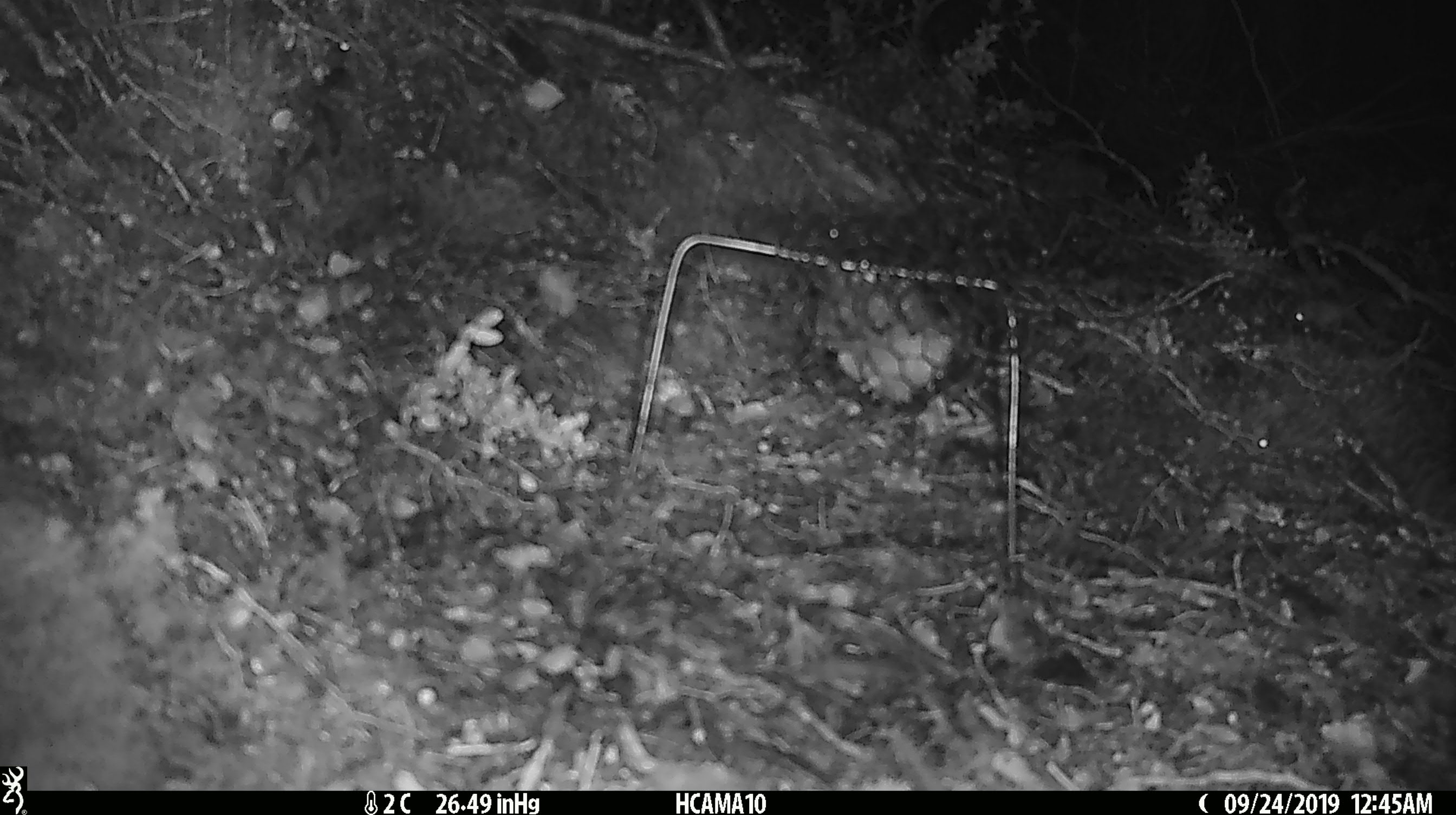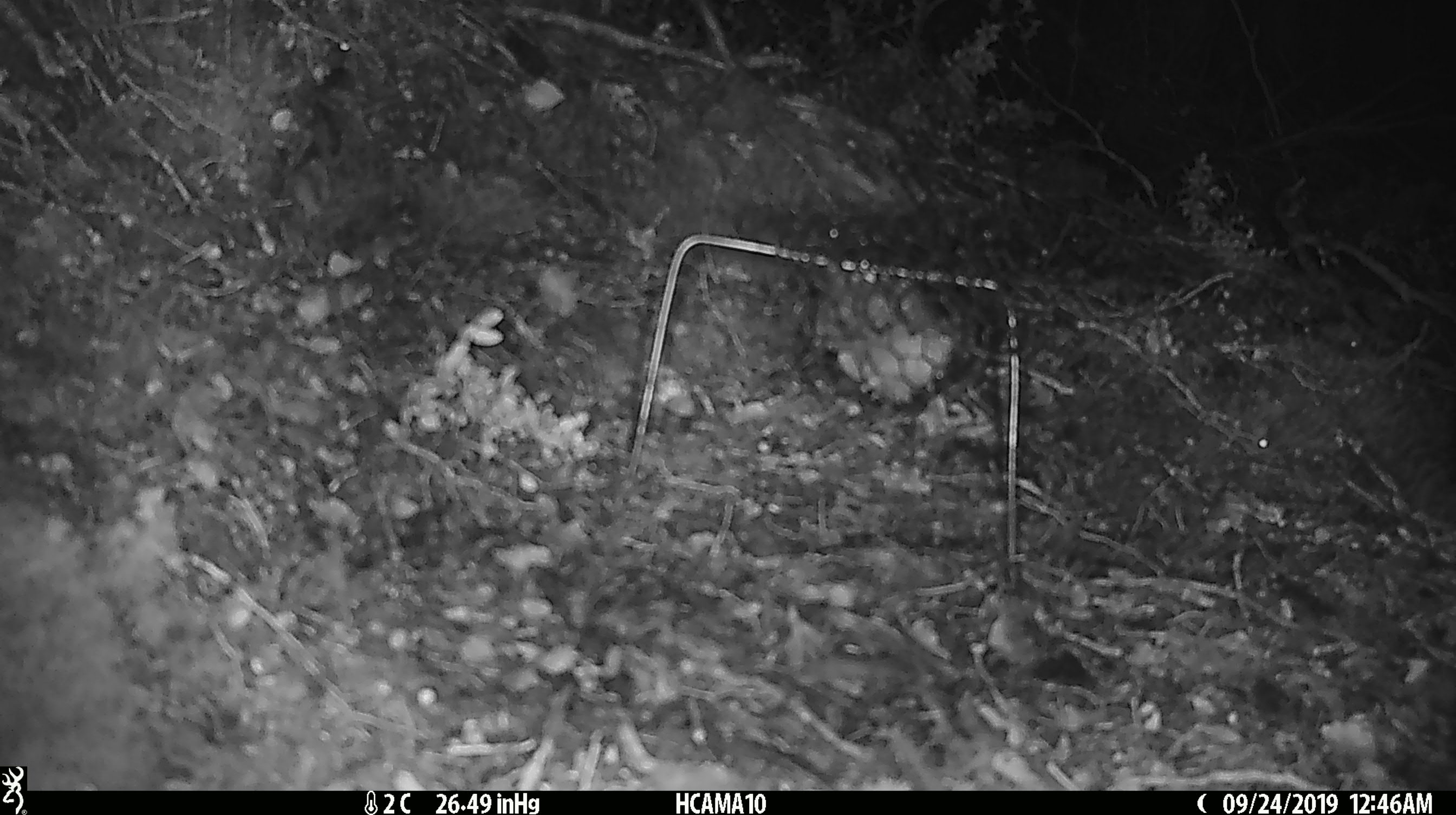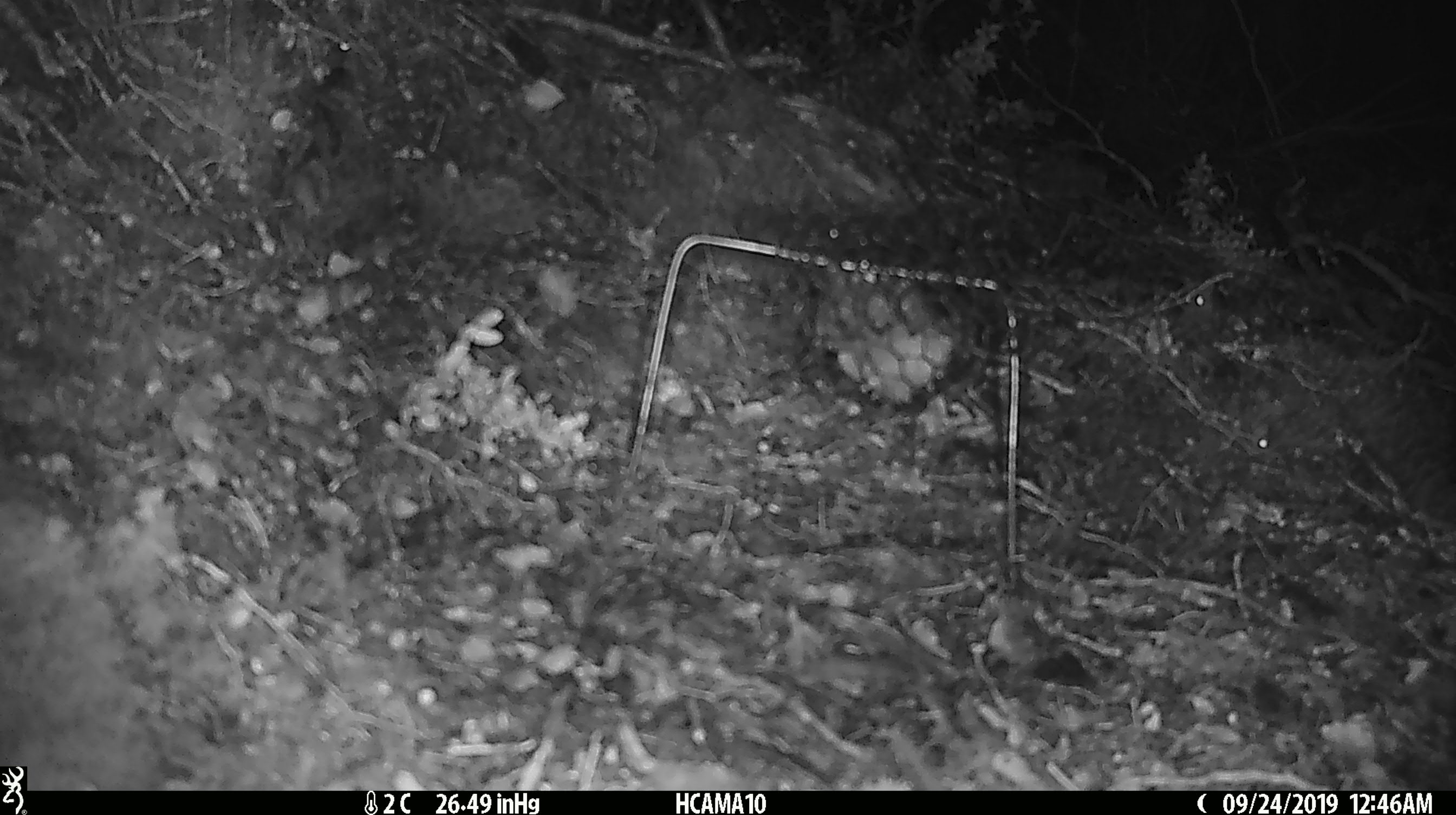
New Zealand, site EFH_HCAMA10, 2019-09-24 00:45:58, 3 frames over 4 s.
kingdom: Animalia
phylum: Chordata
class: Mammalia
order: Rodentia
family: Muridae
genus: Mus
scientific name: Mus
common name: mouse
Mouse (Mus).